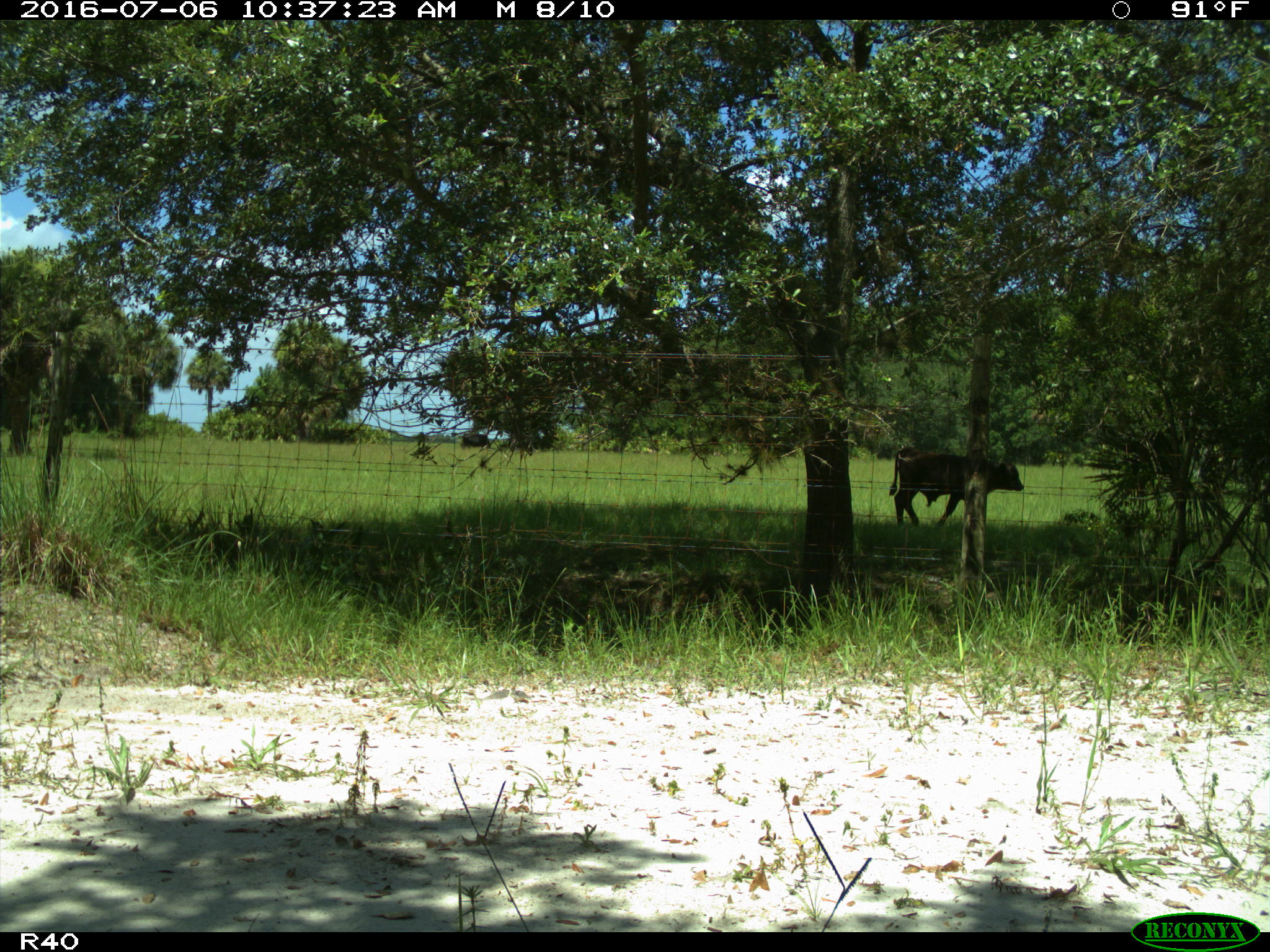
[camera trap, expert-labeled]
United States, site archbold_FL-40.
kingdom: Animalia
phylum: Chordata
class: Mammalia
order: Artiodactyla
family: Bovidae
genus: Bos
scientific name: Bos taurus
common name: domestic cow